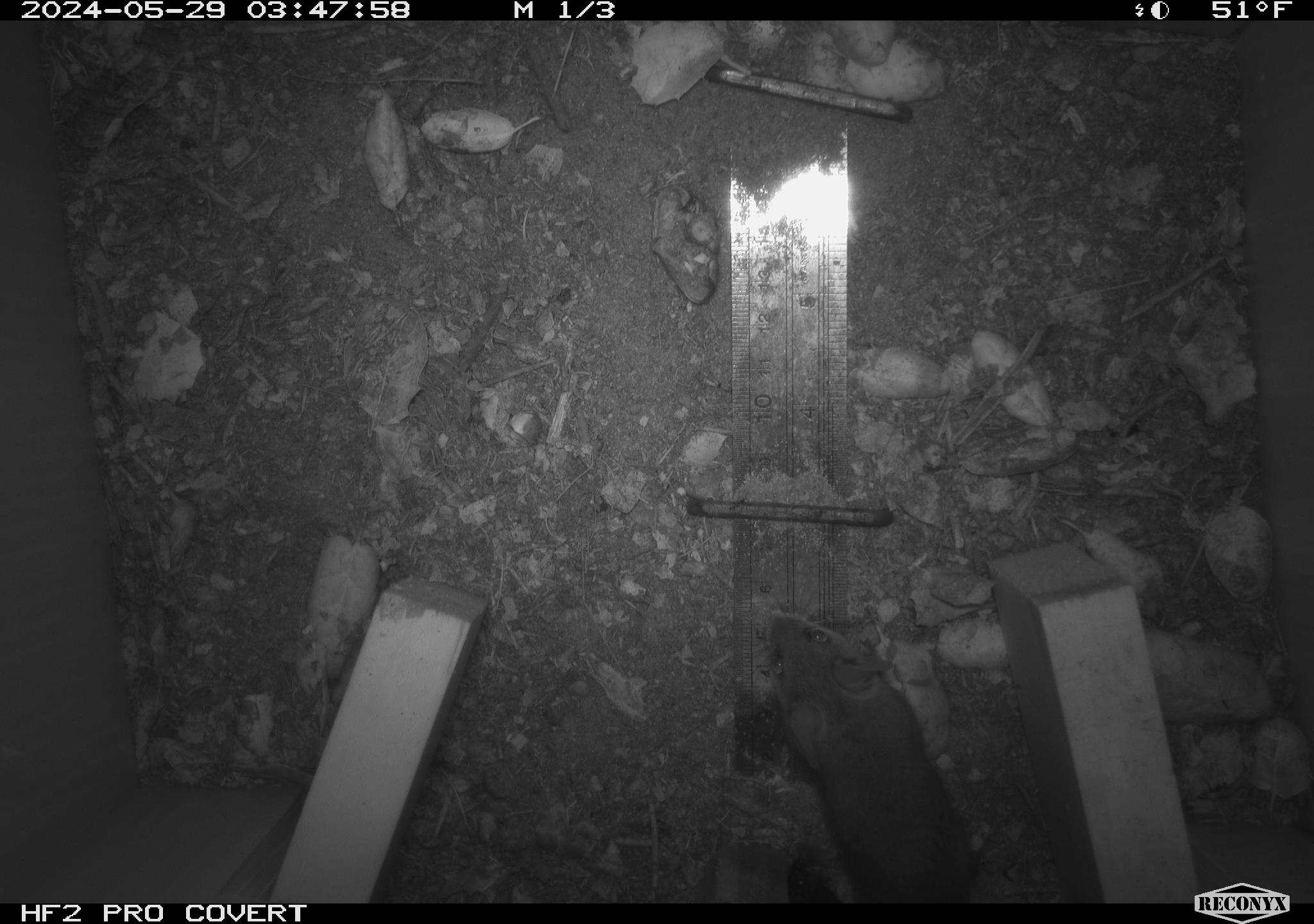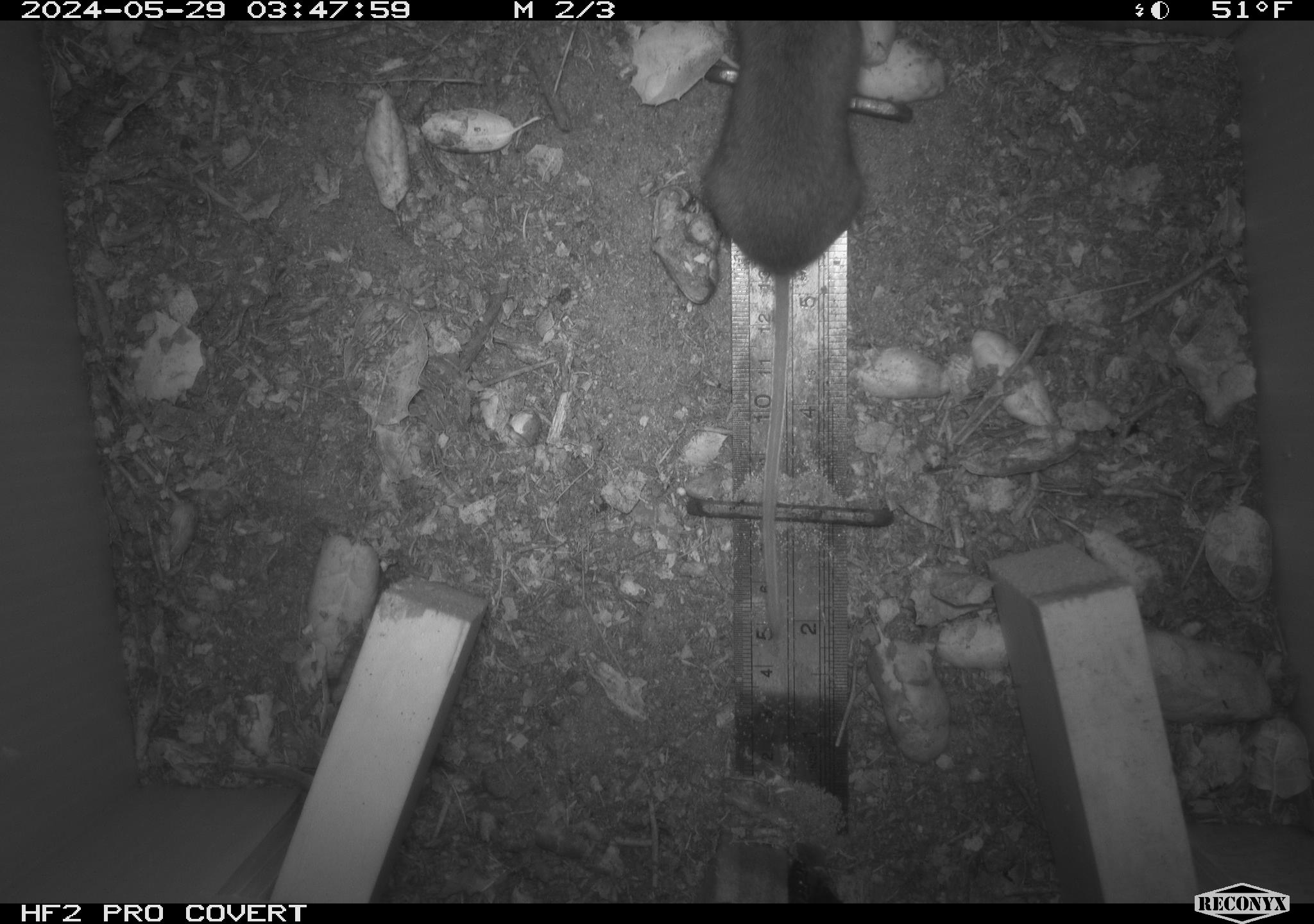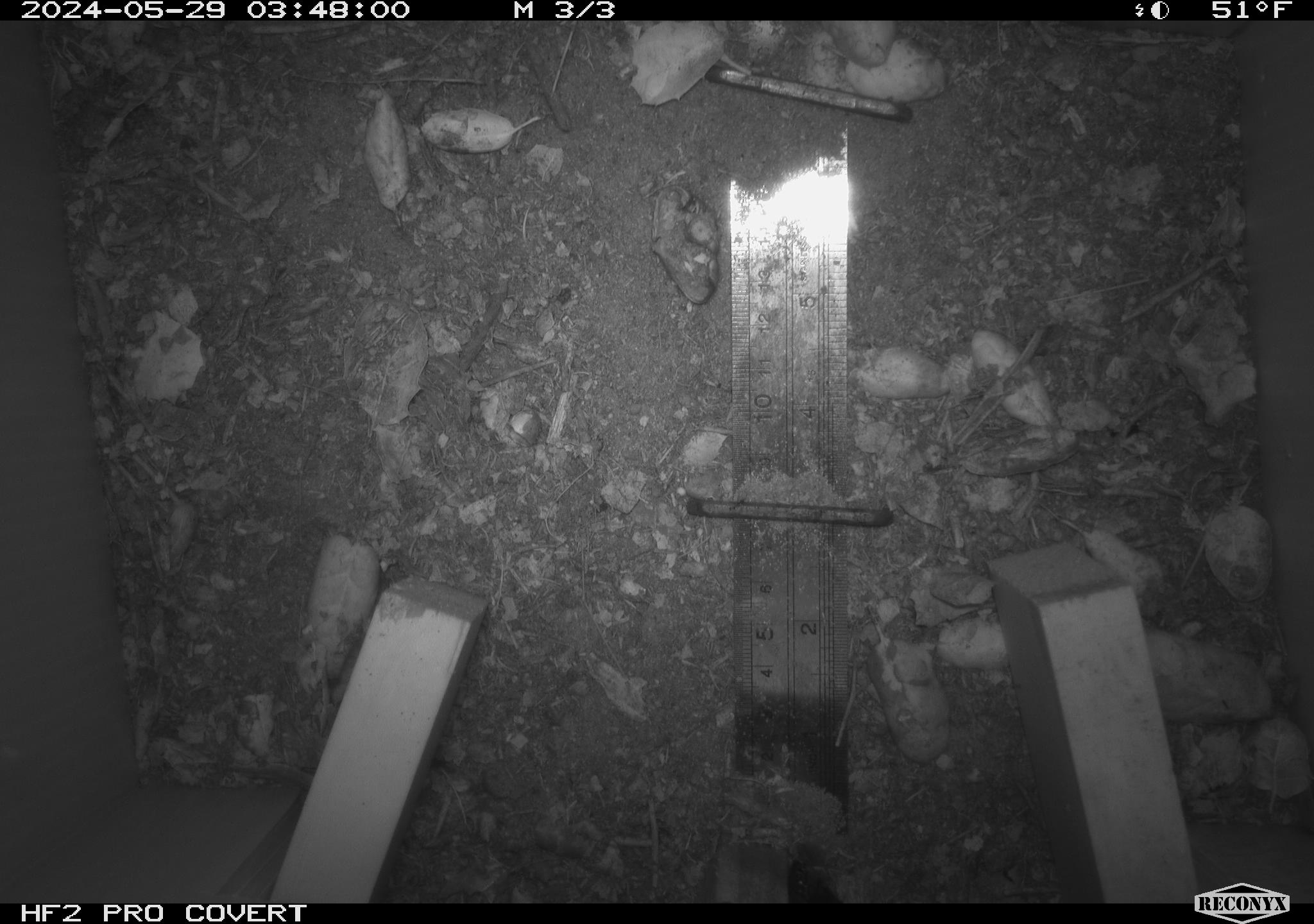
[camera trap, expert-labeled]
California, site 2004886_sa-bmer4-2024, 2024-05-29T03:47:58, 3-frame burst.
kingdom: Animalia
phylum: Chordata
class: Mammalia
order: Rodentia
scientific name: Rodentia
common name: mouse species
Mouse species (Rodentia).